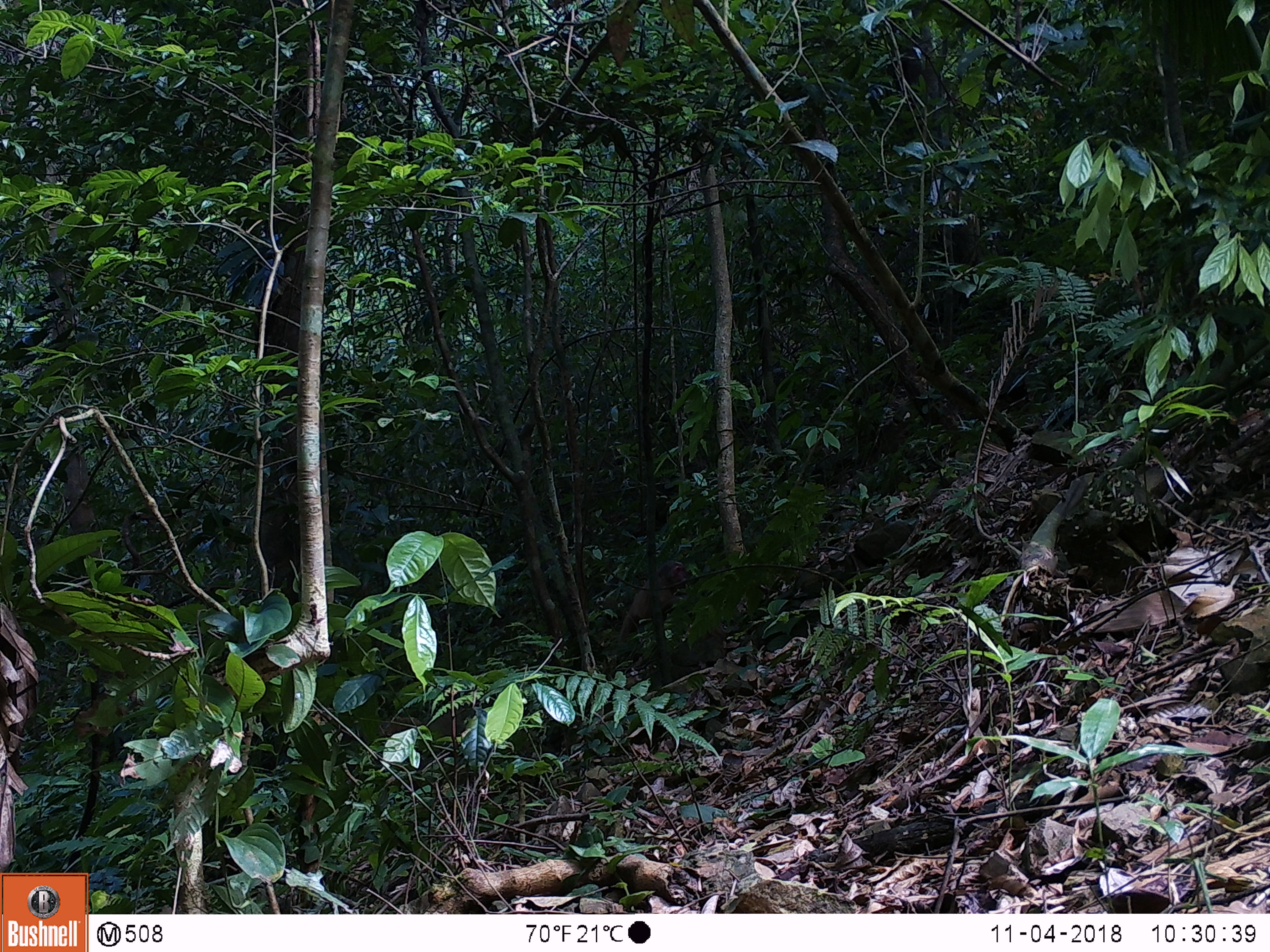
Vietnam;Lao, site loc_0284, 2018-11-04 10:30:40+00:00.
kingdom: Animalia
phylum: Chordata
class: Mammalia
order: Primates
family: Cercopithecidae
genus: Macaca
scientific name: Macaca arctoides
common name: stump-tailed macaque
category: stump tailed macaque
Stump tailed macaque (stump-tailed macaque) (Macaca arctoides). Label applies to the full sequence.